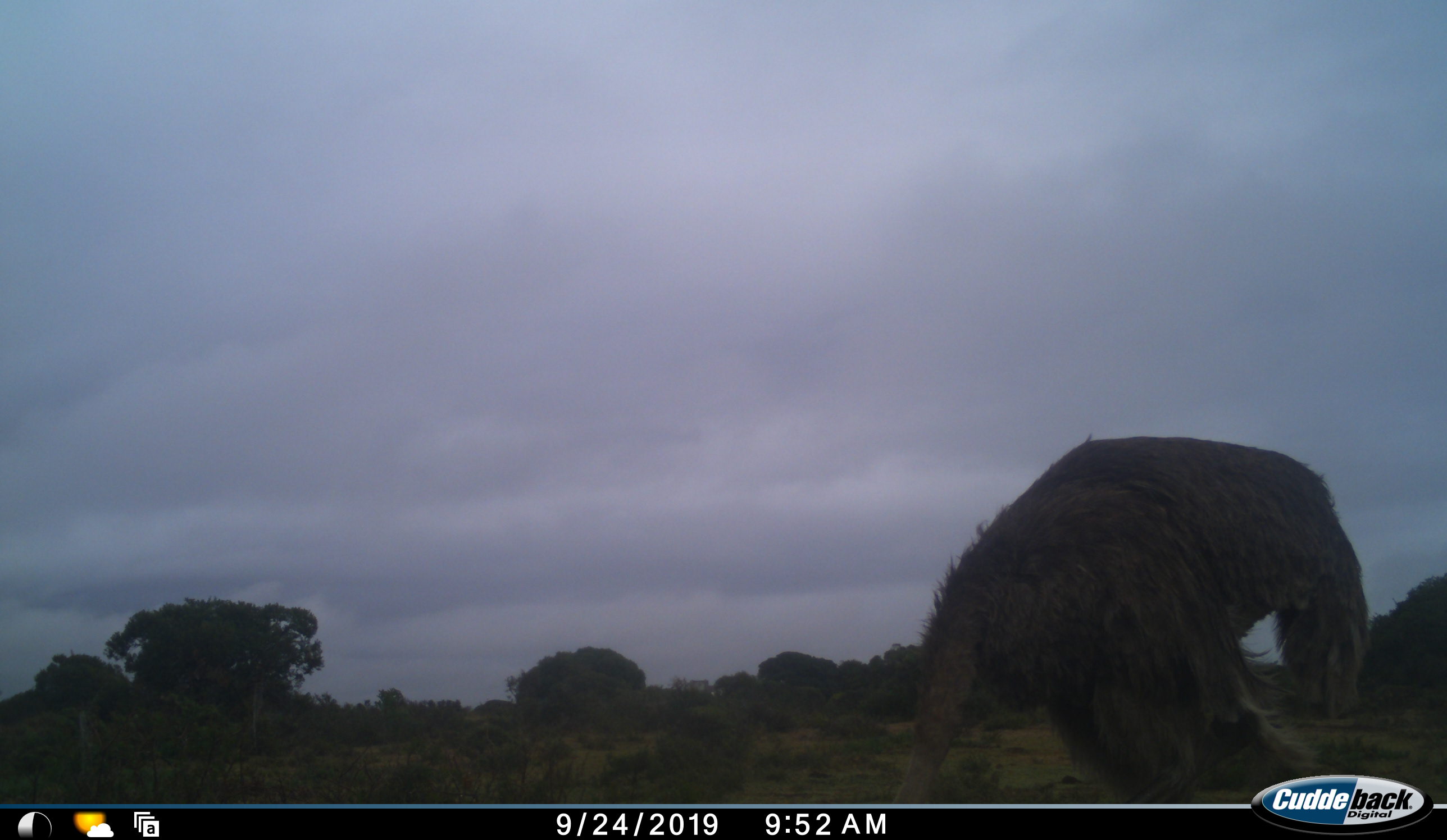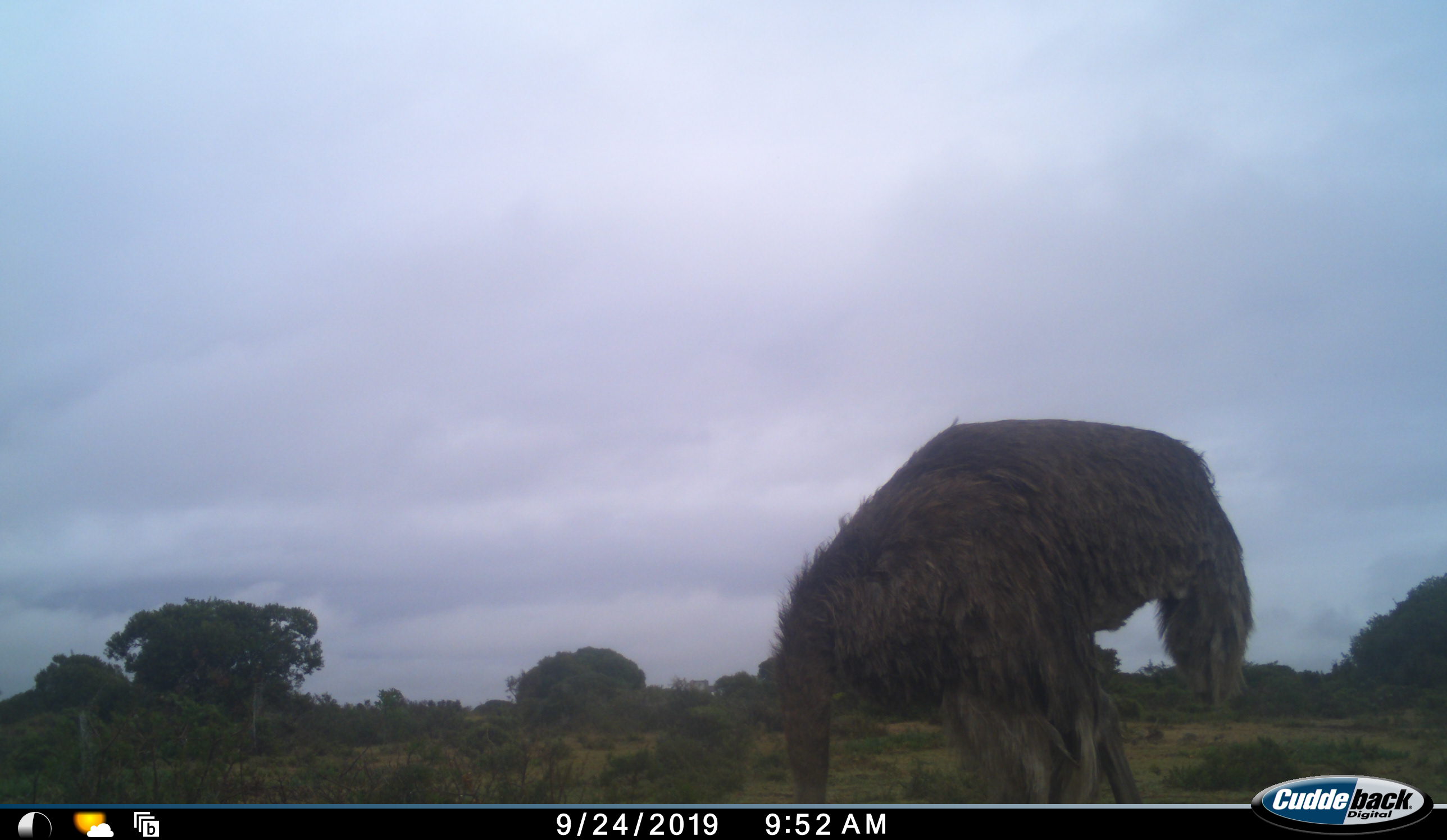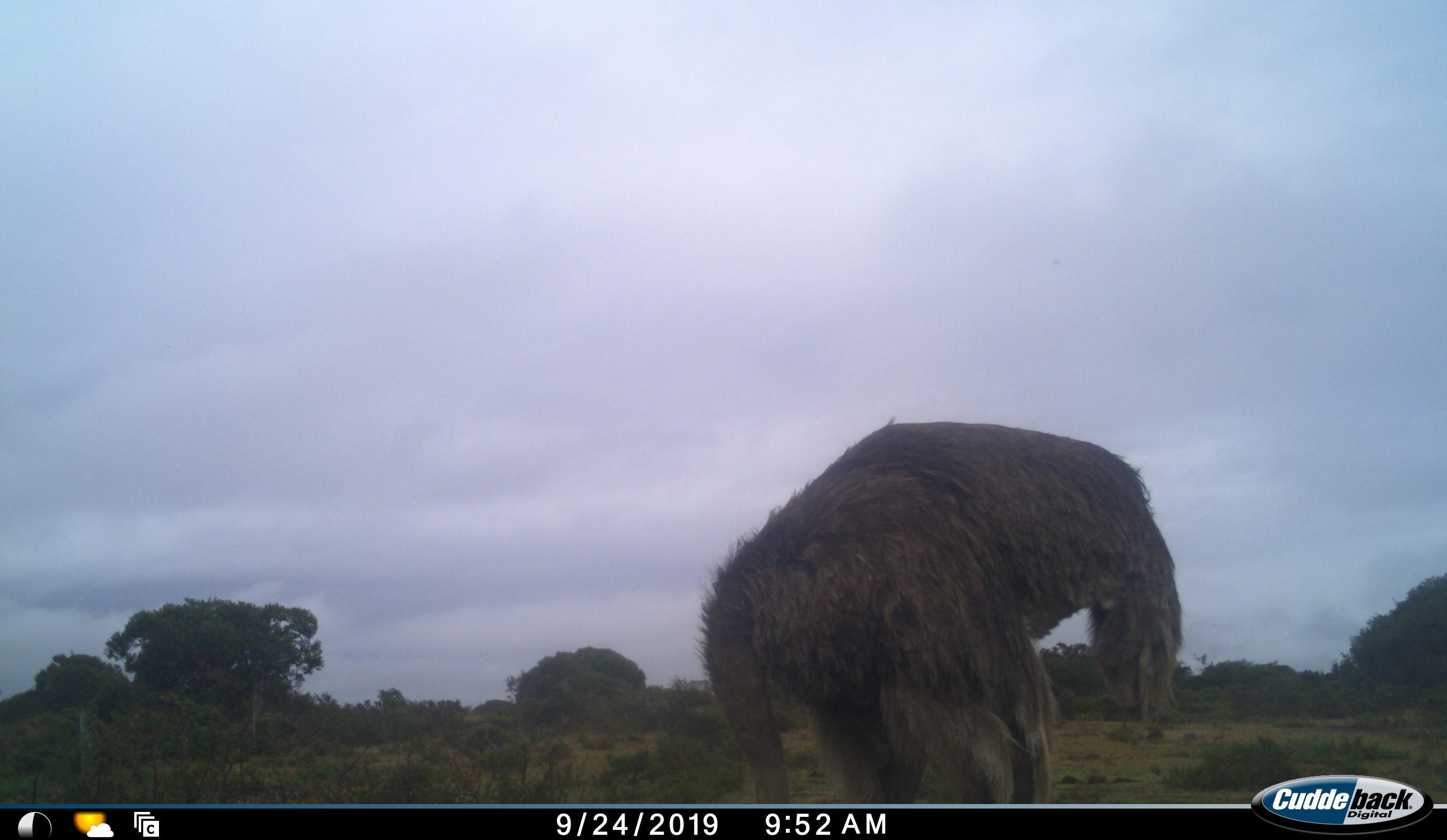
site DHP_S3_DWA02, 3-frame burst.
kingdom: Animalia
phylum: Chordata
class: Aves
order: Struthioniformes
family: Struthionidae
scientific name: Struthionidae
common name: ostrich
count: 1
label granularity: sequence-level